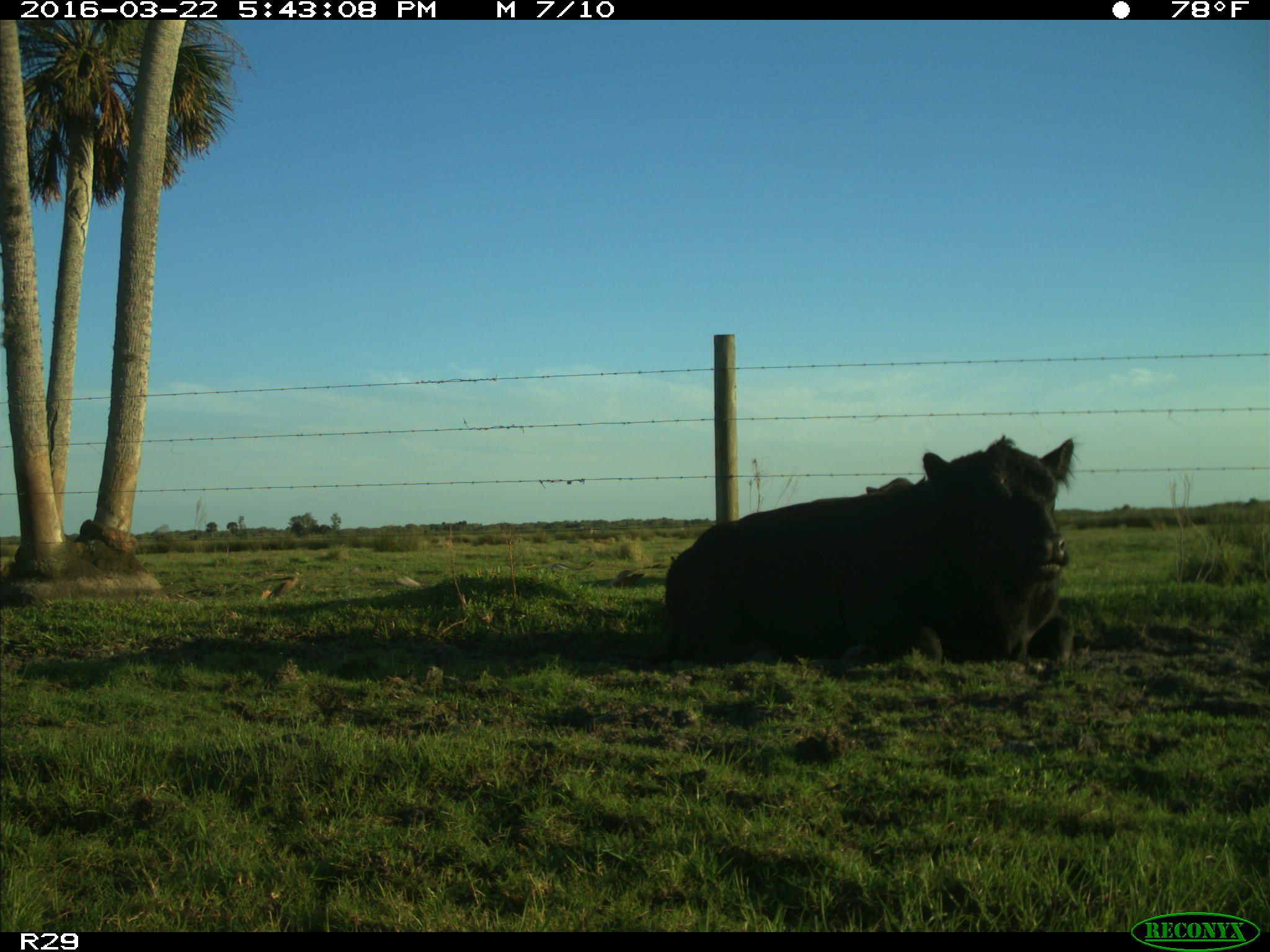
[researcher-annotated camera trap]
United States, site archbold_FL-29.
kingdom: Animalia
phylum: Chordata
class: Mammalia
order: Artiodactyla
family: Bovidae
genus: Bos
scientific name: Bos taurus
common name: domestic cow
Bos taurus (domestic cow).